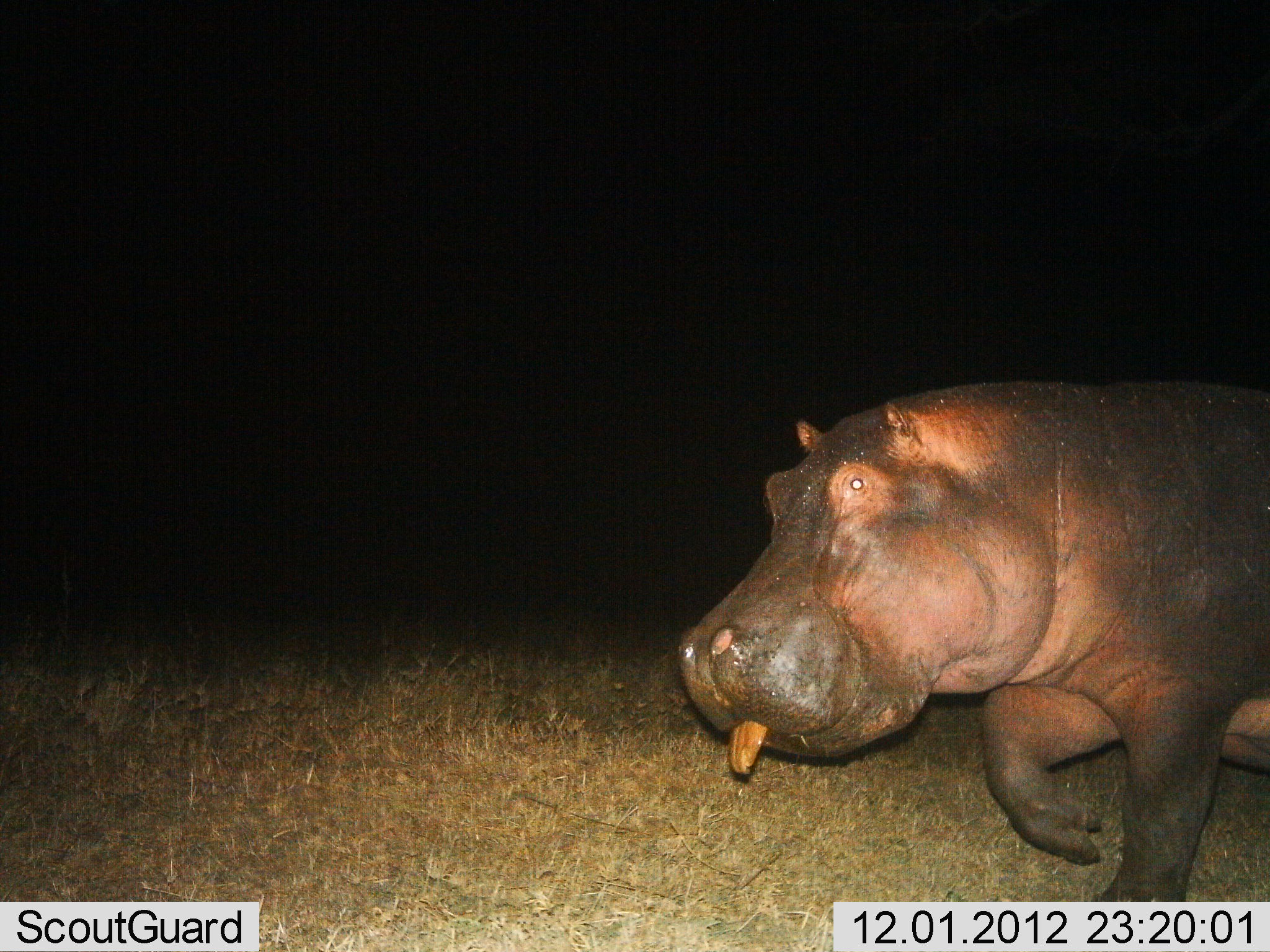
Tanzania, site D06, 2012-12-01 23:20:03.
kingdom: Animalia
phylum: Chordata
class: Mammalia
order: Artiodactyla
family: Hippopotamidae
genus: Hippopotamus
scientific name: Hippopotamus amphibius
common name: hippopotamus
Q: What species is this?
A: Hippopotamus (Hippopotamus amphibius).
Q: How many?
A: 1.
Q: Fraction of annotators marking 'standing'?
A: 7%.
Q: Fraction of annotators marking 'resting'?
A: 3%.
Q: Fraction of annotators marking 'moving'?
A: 93%.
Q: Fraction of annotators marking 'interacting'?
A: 0%.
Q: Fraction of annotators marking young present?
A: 0%.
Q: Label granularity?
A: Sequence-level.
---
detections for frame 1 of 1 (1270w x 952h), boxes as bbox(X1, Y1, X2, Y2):
animal: bbox(670, 372, 1270, 902)